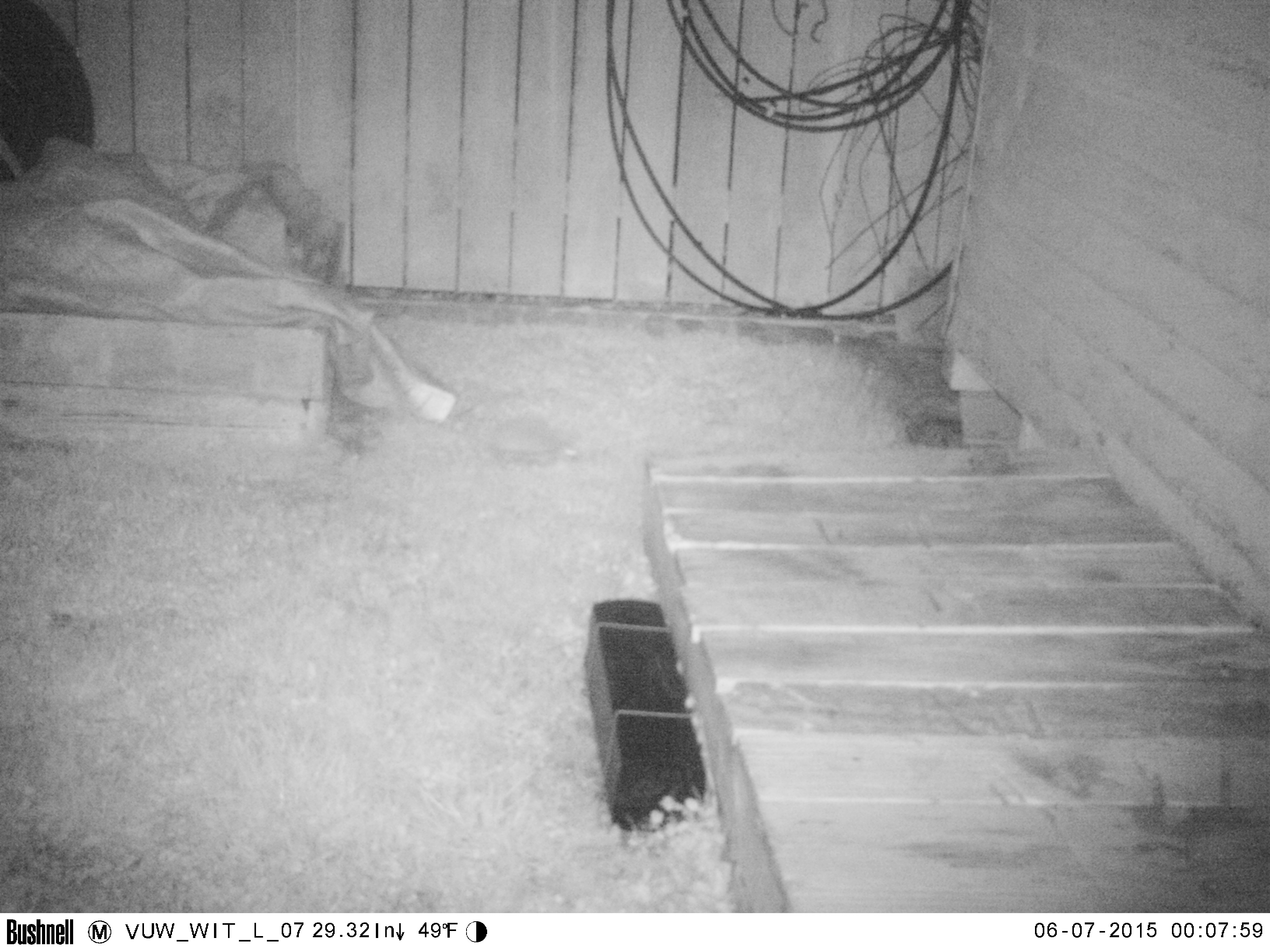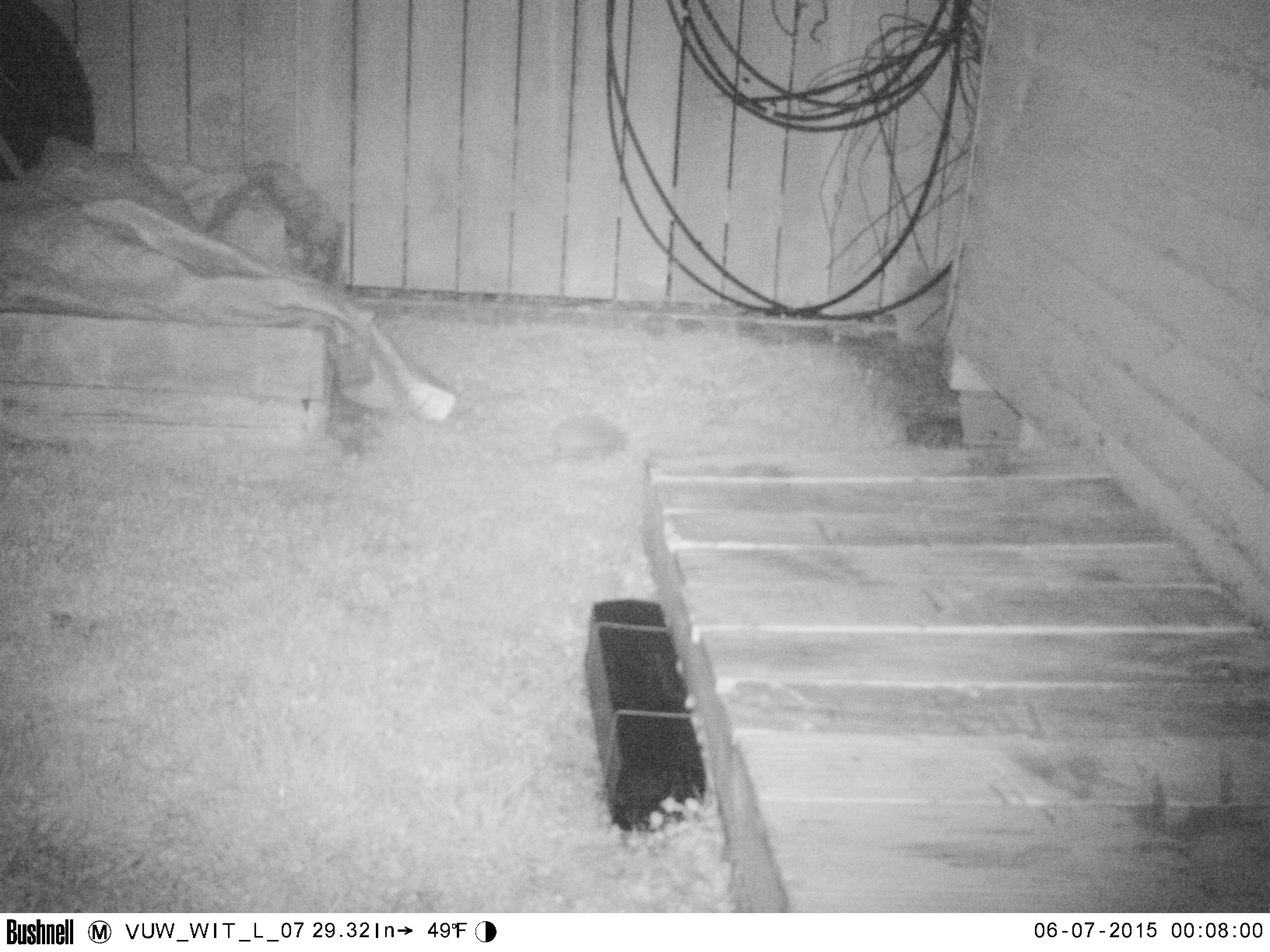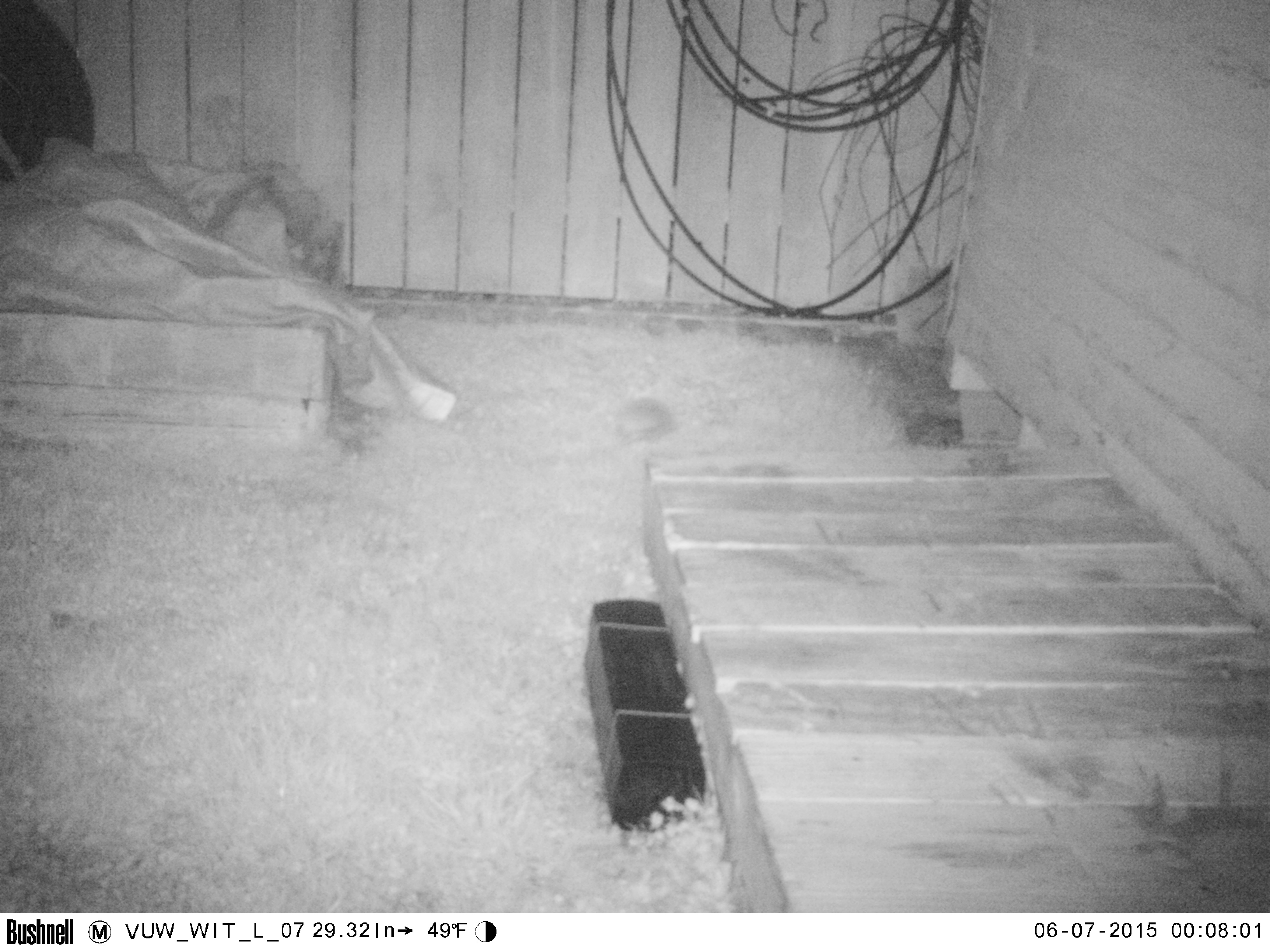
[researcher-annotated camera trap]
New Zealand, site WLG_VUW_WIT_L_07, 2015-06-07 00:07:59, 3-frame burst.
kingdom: Animalia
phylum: Chordata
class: Mammalia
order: Eulipotyphla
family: Erinaceidae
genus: Erinaceus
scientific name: Erinaceus europaeus europaeus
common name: european hedgehog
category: hedgehog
Hedgehog (european hedgehog) (Erinaceus europaeus europaeus).